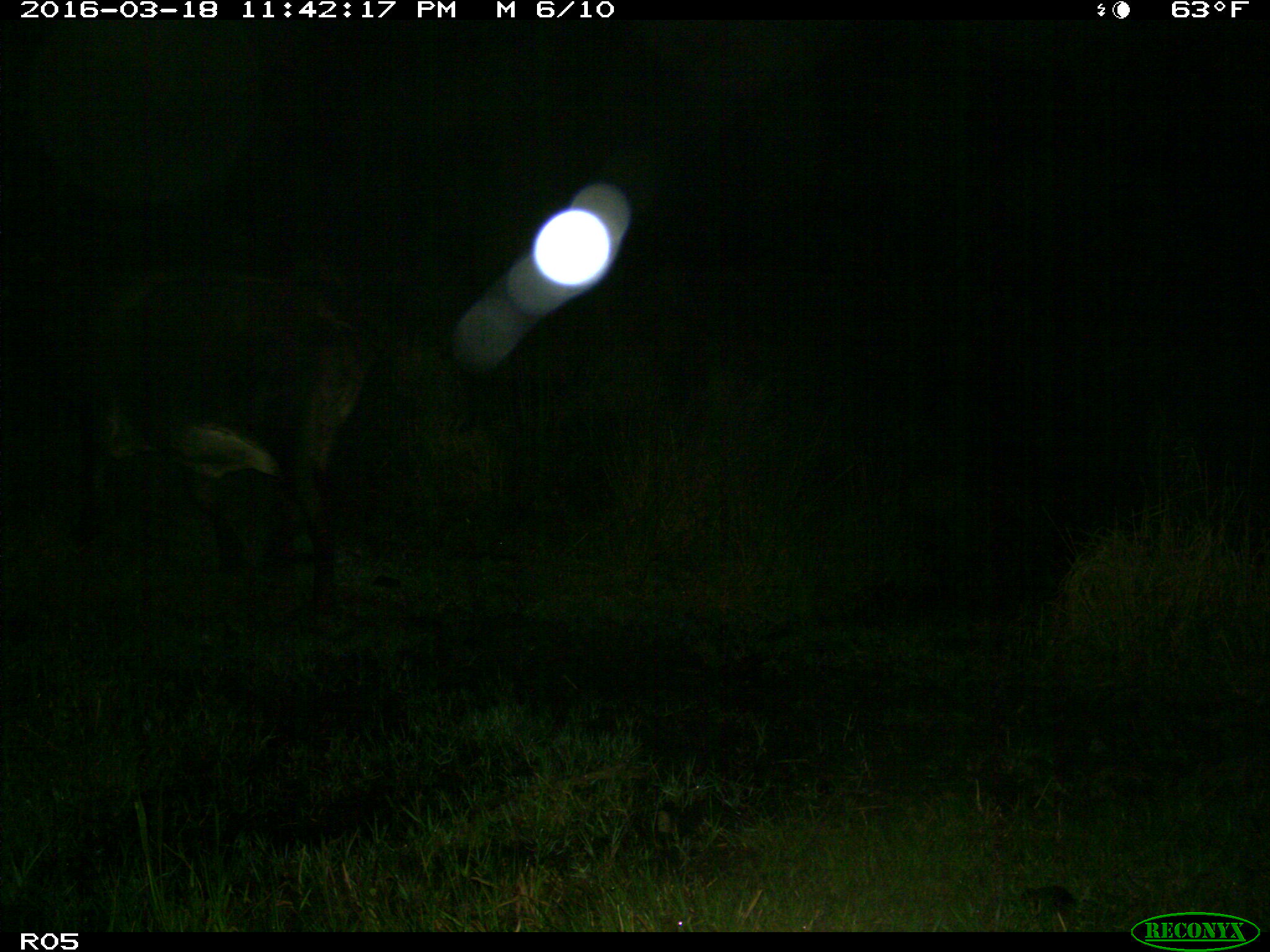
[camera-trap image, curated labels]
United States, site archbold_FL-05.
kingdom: Animalia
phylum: Chordata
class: Mammalia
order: Artiodactyla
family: Bovidae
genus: Bos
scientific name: Bos taurus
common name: domestic cow